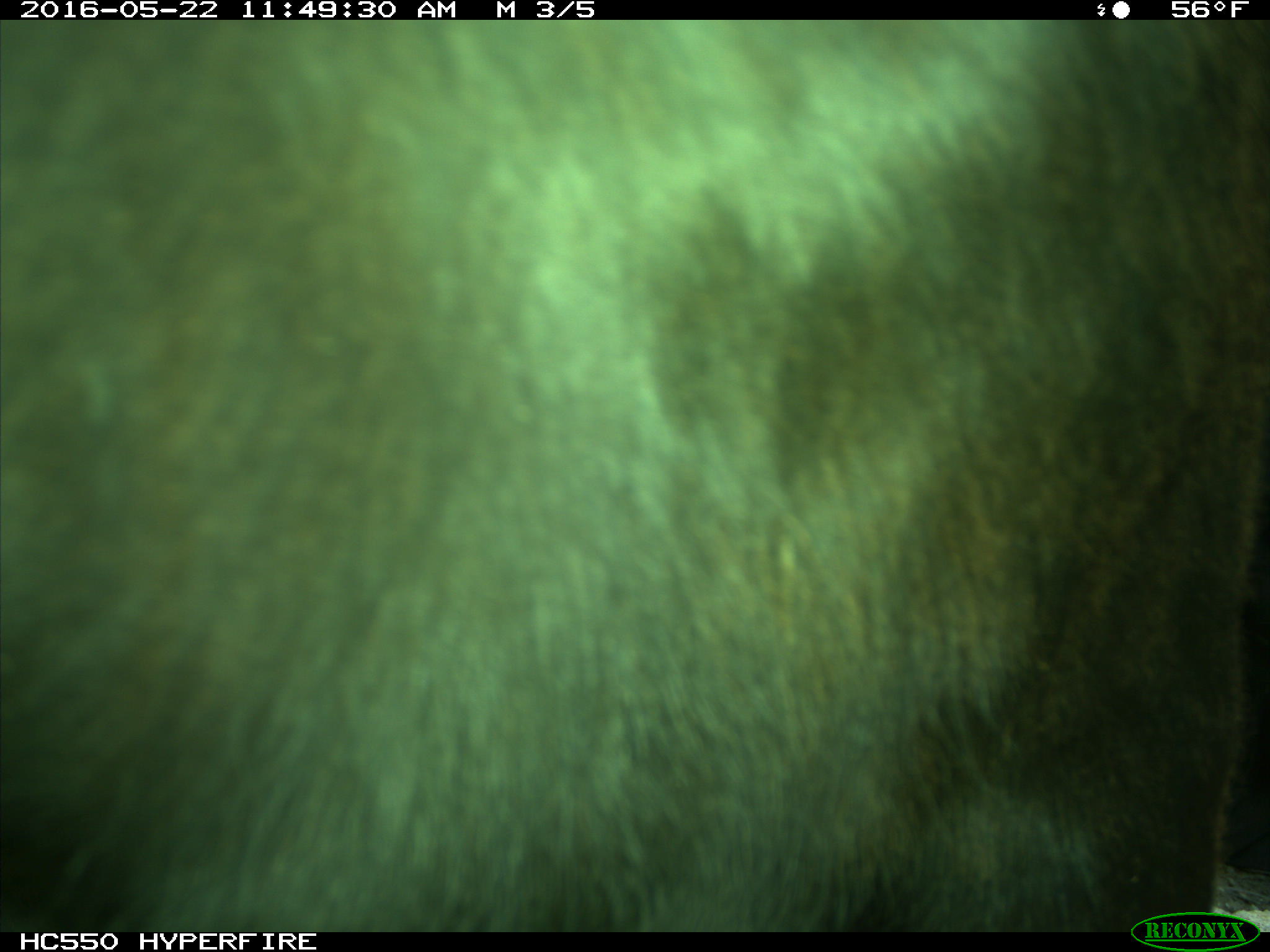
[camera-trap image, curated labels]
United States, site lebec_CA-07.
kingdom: Animalia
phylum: Chordata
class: Mammalia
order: Artiodactyla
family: Bovidae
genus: Bos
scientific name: Bos taurus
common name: domestic cow